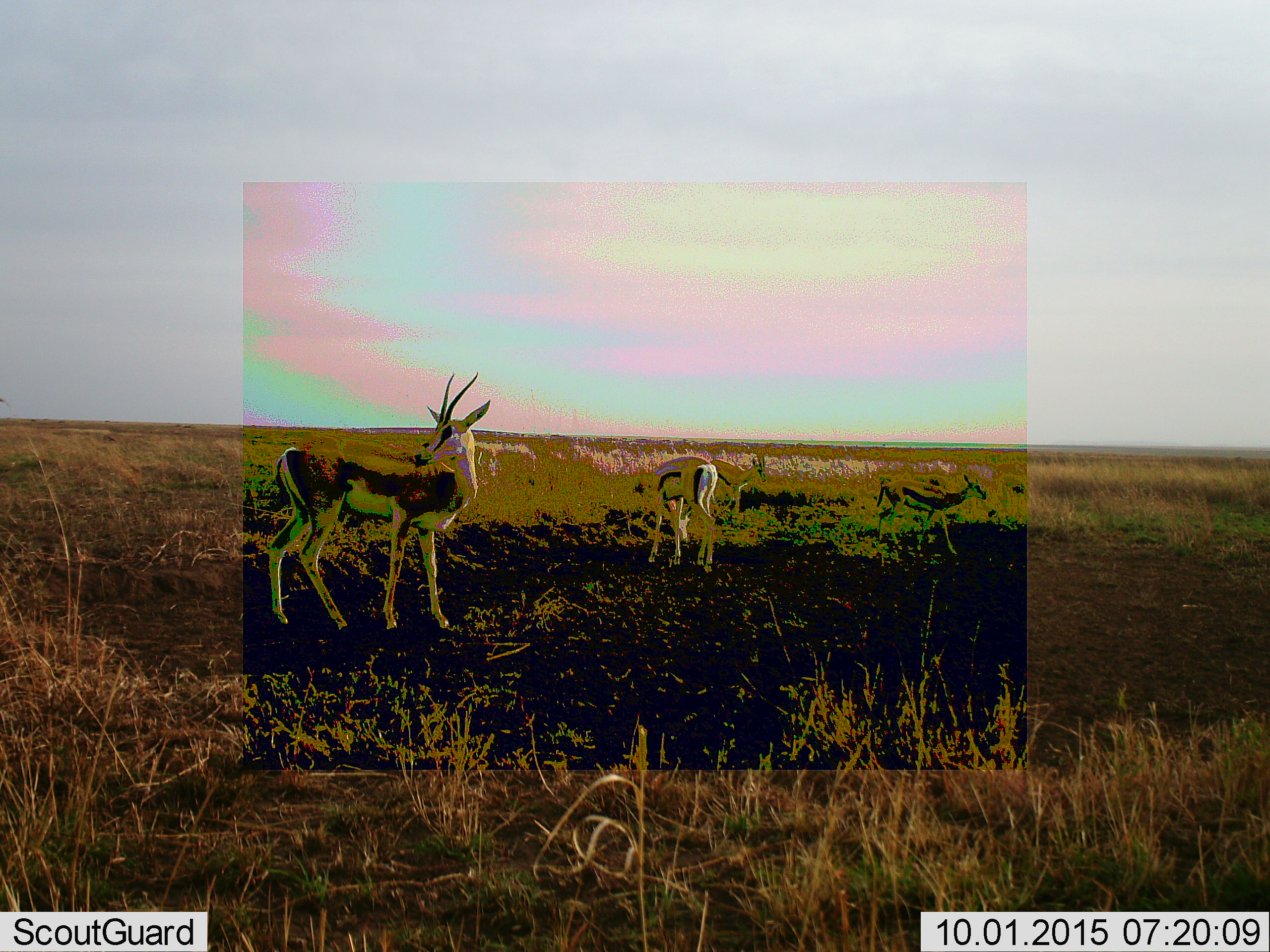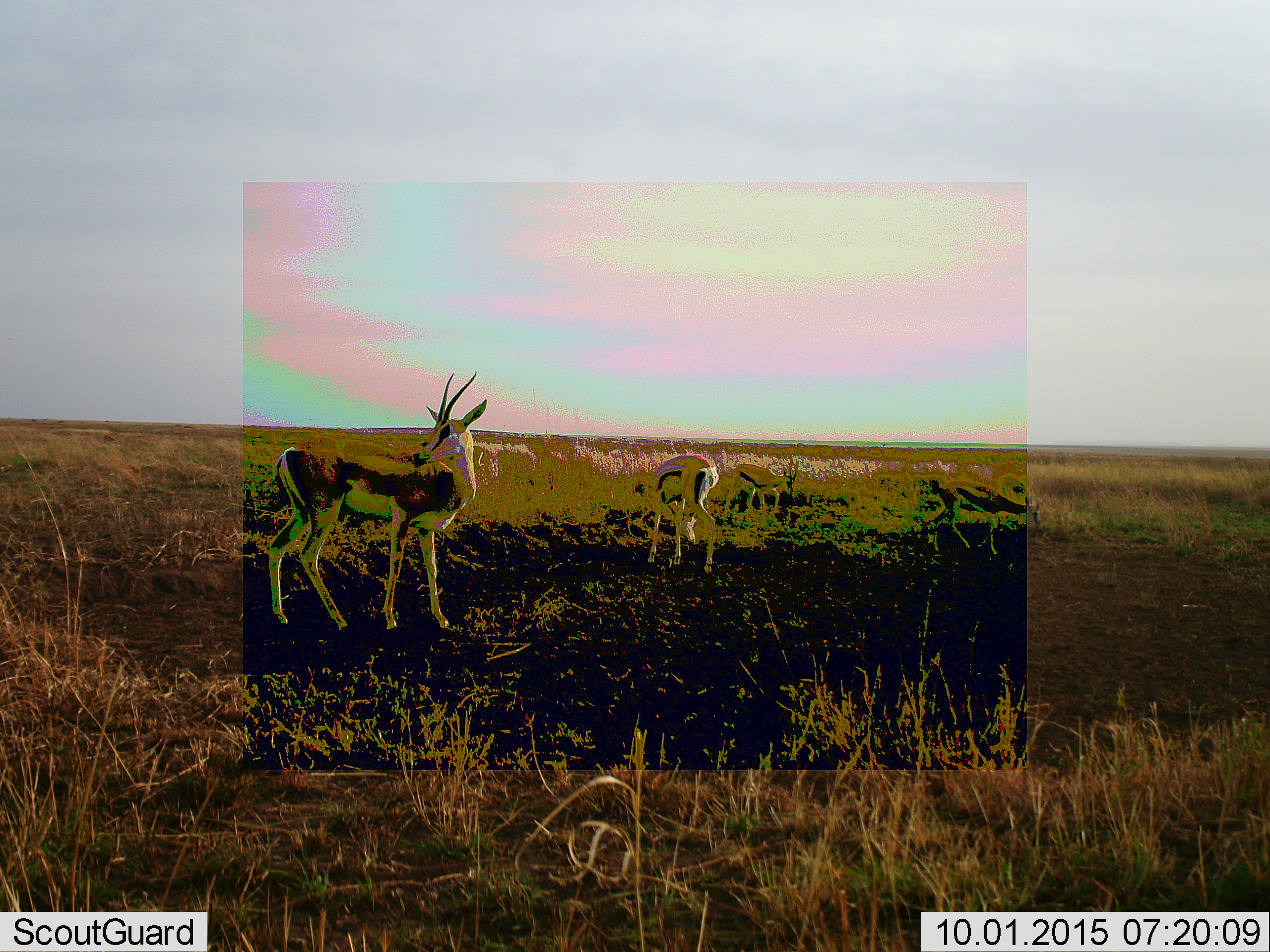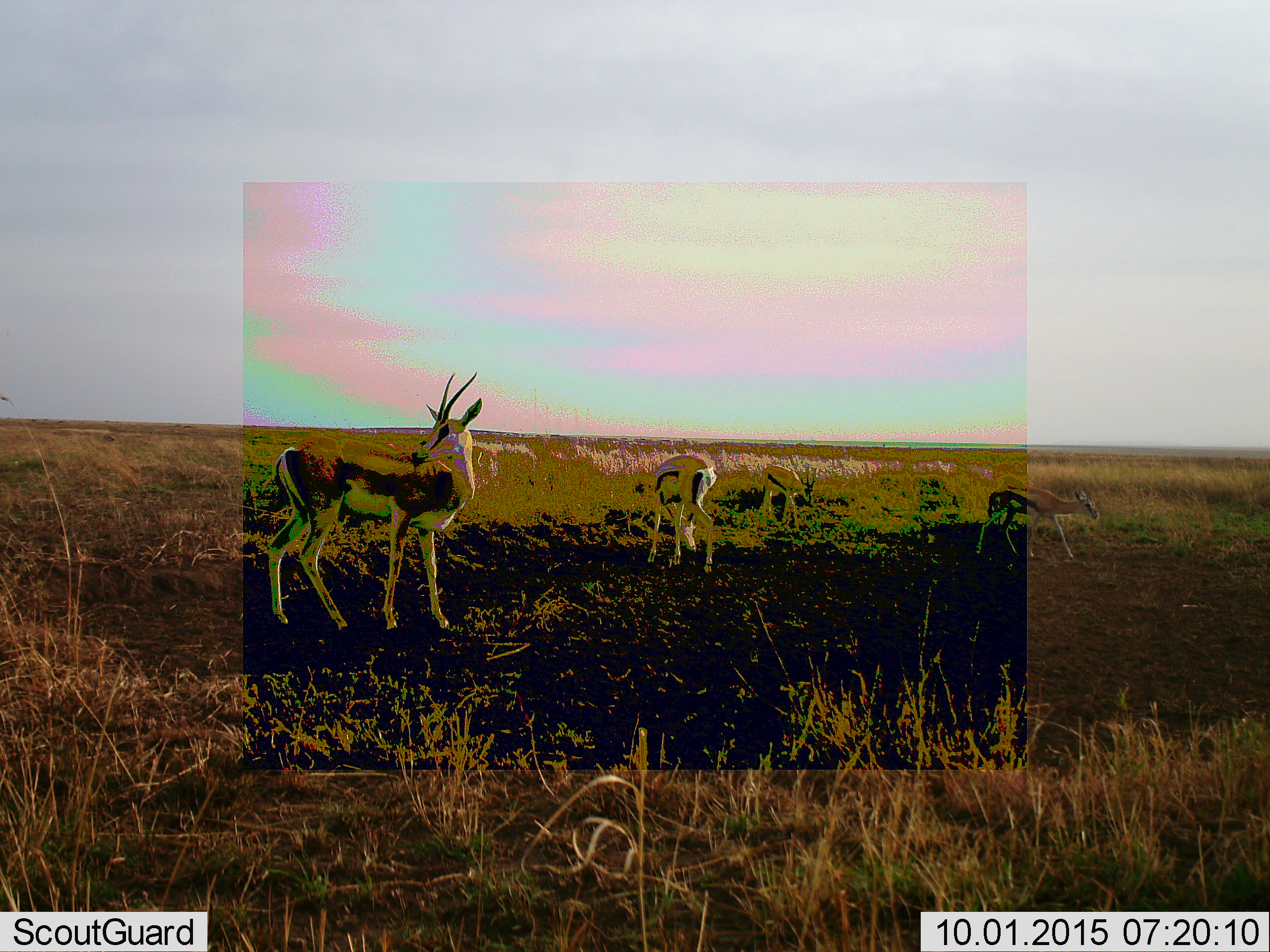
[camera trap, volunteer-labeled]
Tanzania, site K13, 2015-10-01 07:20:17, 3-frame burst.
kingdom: Animalia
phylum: Chordata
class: Mammalia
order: Artiodactyla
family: Bovidae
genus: Eudorcas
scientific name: Eudorcas thomsonii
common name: thomson's gazelle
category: gazellethomsons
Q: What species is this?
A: Gazellethomsons (thomson's gazelle) (Eudorcas thomsonii).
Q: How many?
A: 4.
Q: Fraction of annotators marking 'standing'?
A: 88%.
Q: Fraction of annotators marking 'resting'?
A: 0%.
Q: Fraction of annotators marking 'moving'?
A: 62%.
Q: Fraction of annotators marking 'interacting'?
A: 0%.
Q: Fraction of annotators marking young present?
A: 12%.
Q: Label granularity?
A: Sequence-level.